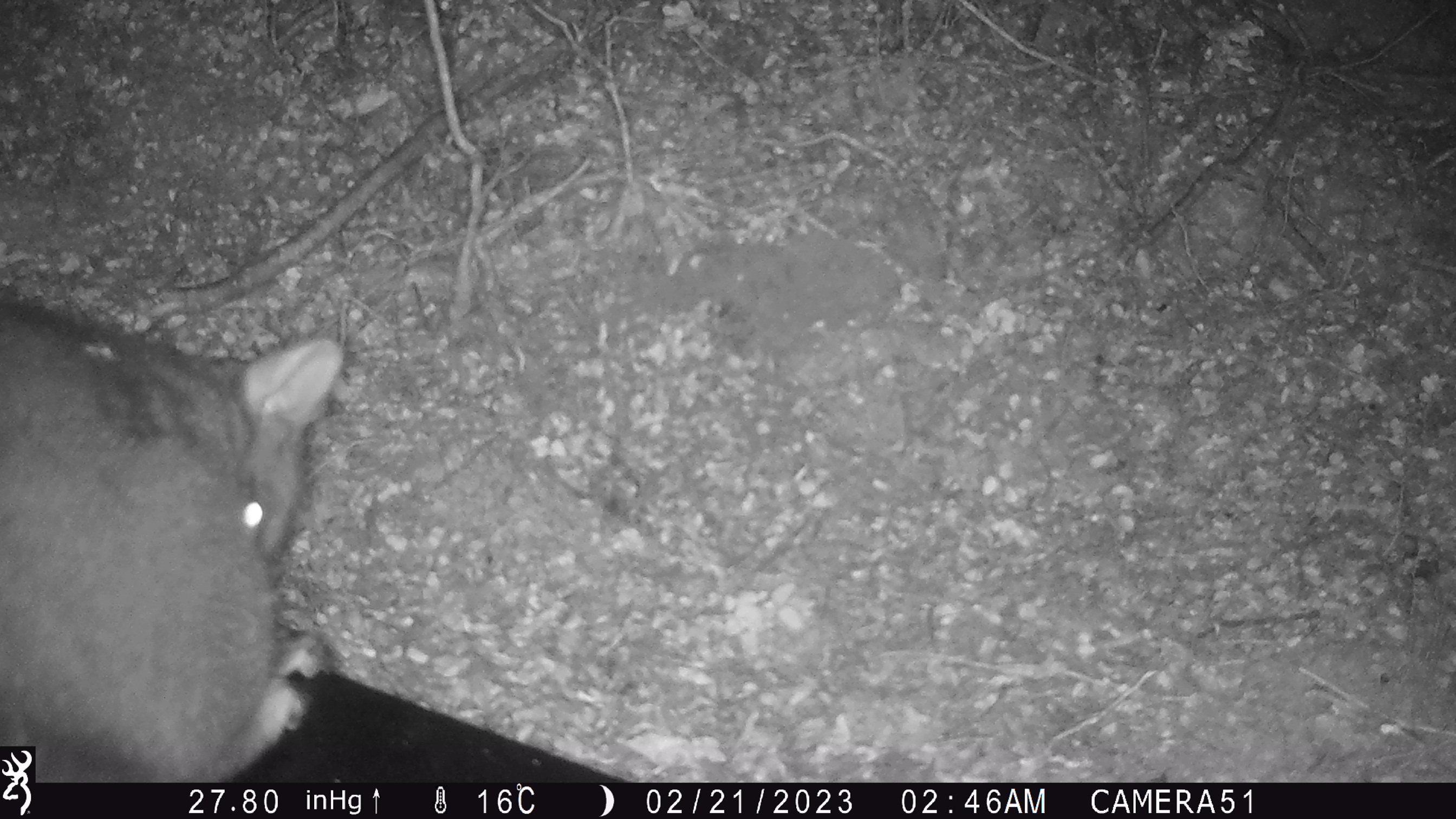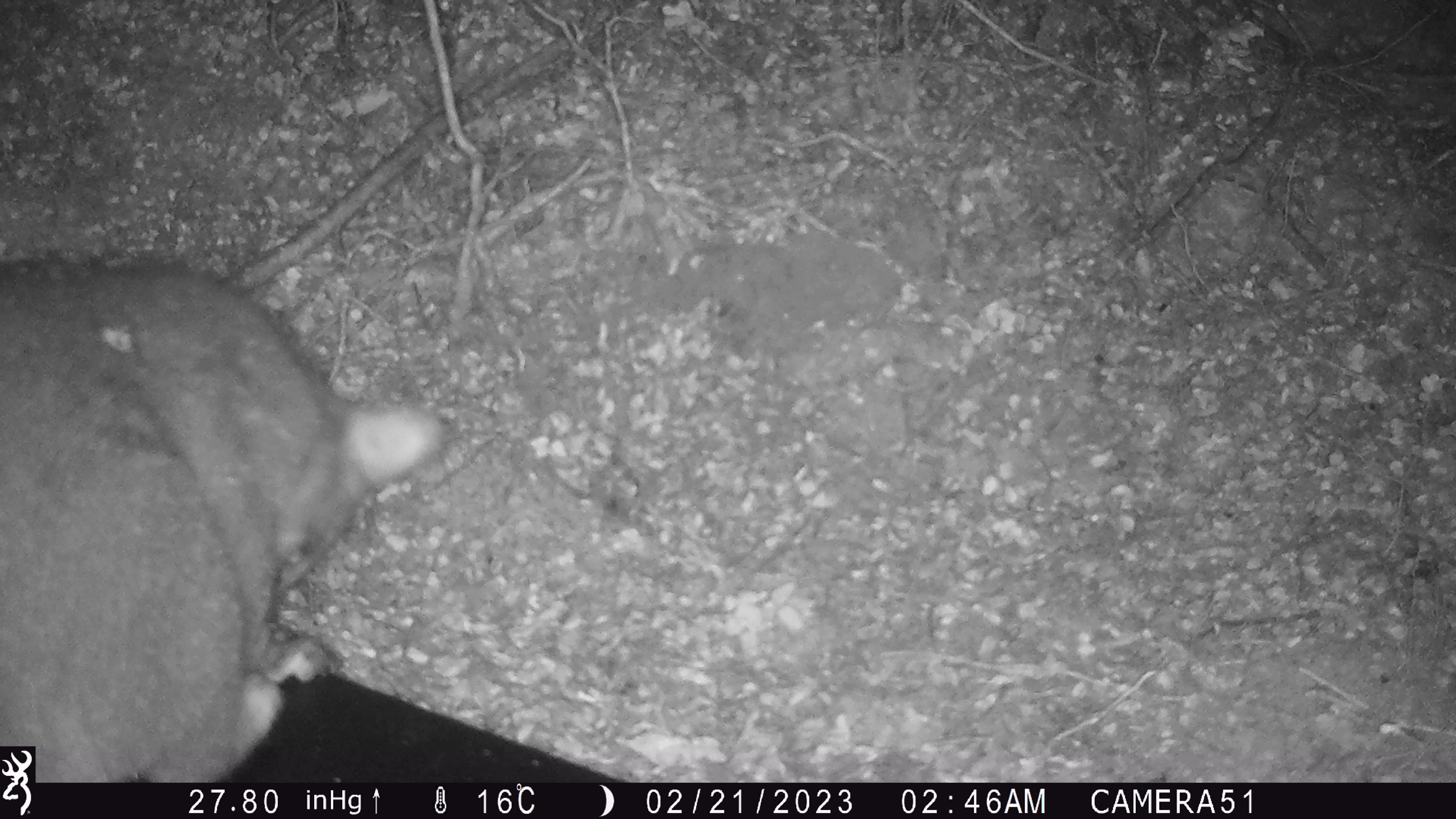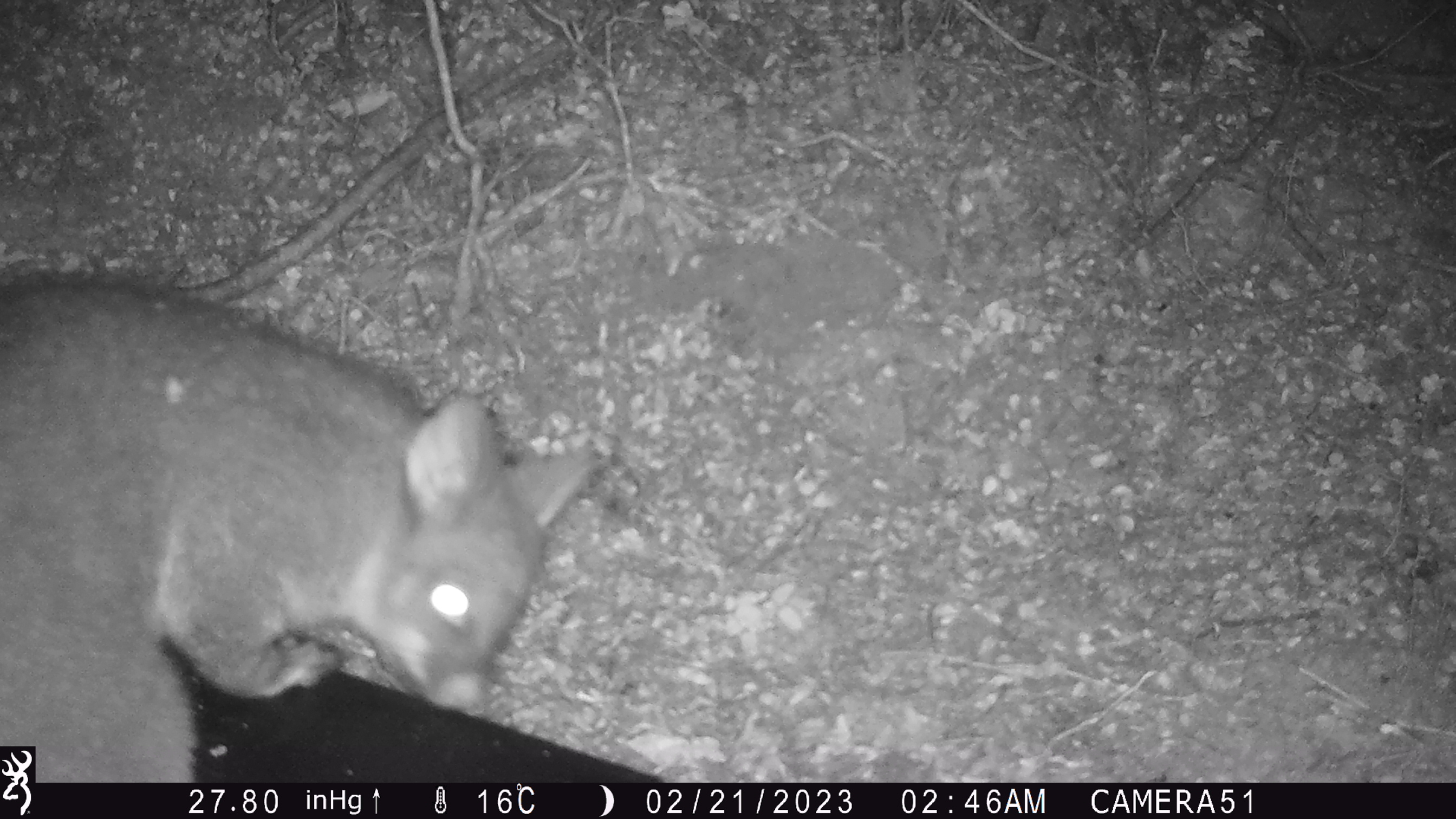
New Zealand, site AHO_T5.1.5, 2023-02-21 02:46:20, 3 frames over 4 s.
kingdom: Animalia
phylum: Chordata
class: Mammalia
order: Carnivora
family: Mustelidae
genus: Mustela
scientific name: Mustela erminea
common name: stoat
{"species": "stoat (Mustela erminea)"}